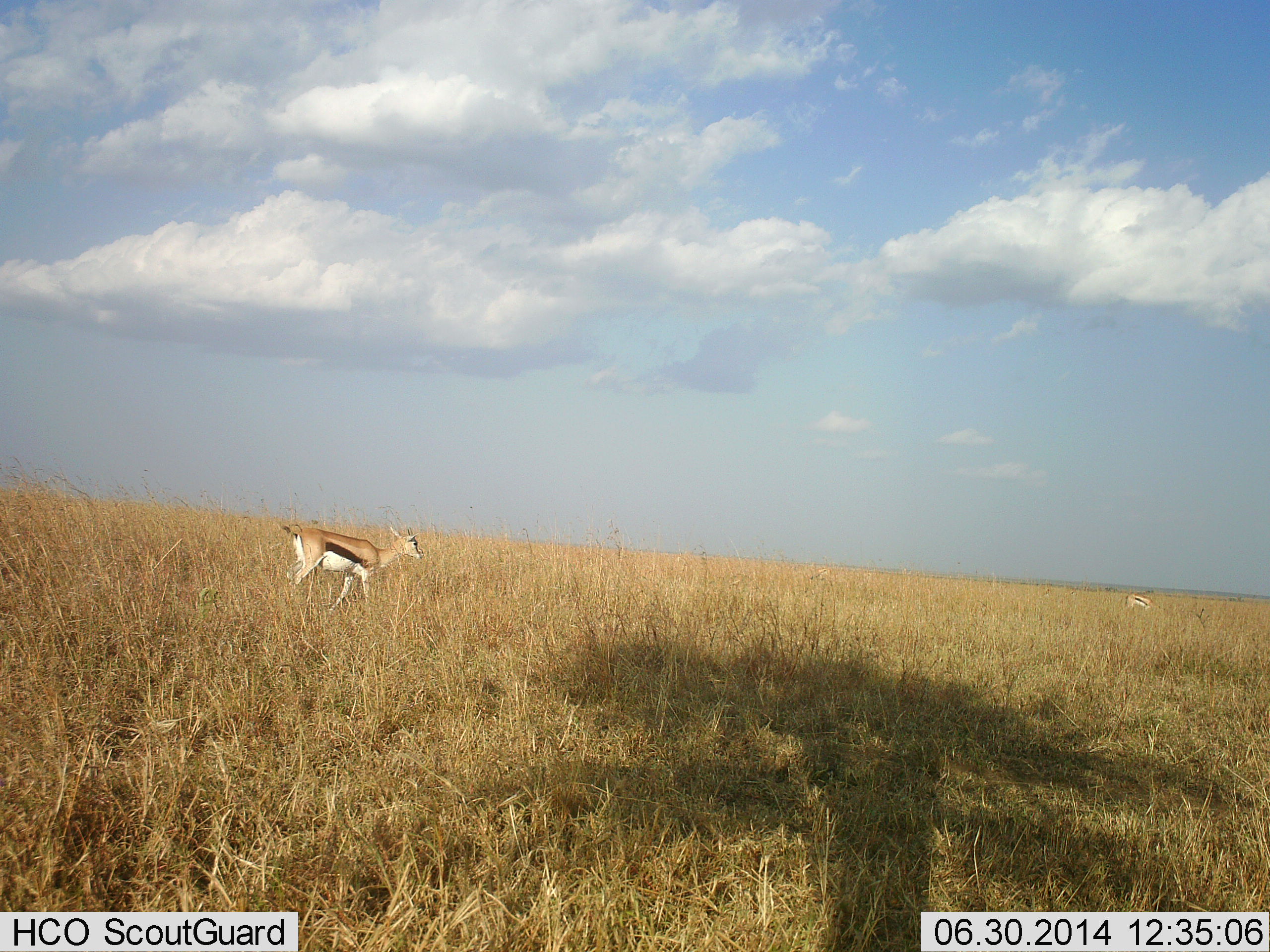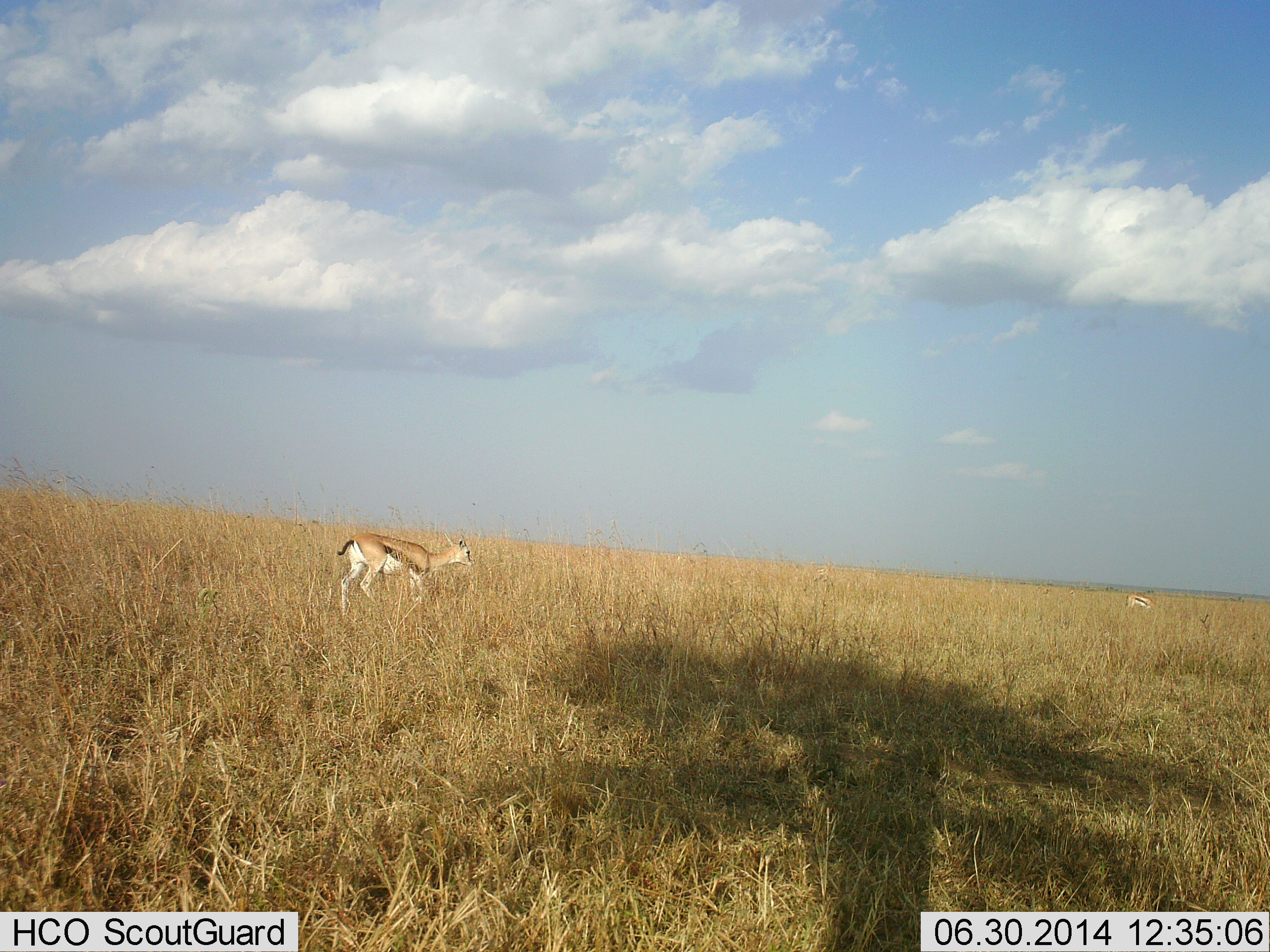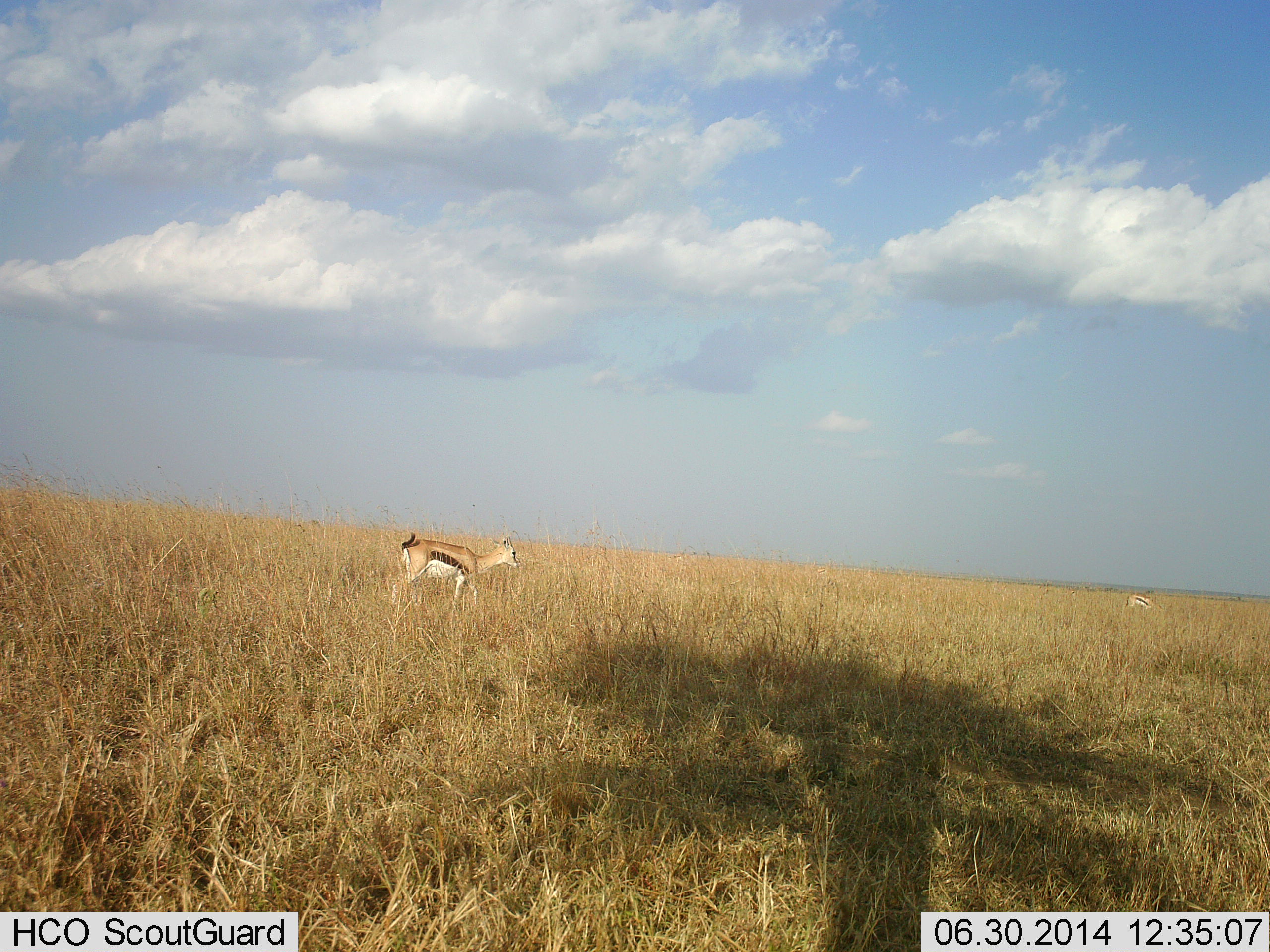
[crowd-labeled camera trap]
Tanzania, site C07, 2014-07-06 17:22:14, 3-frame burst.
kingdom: Animalia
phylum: Chordata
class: Mammalia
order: Artiodactyla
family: Bovidae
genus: Eudorcas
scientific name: Eudorcas thomsonii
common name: thomson's gazelle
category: gazellethomsons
Gazellethomsons (thomson's gazelle) (Eudorcas thomsonii), count 1. Behavior (volunteer vote fractions): standing 30%, resting 0%, moving 90%, interacting 0%. Young present (vote fraction): 0%. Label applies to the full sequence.